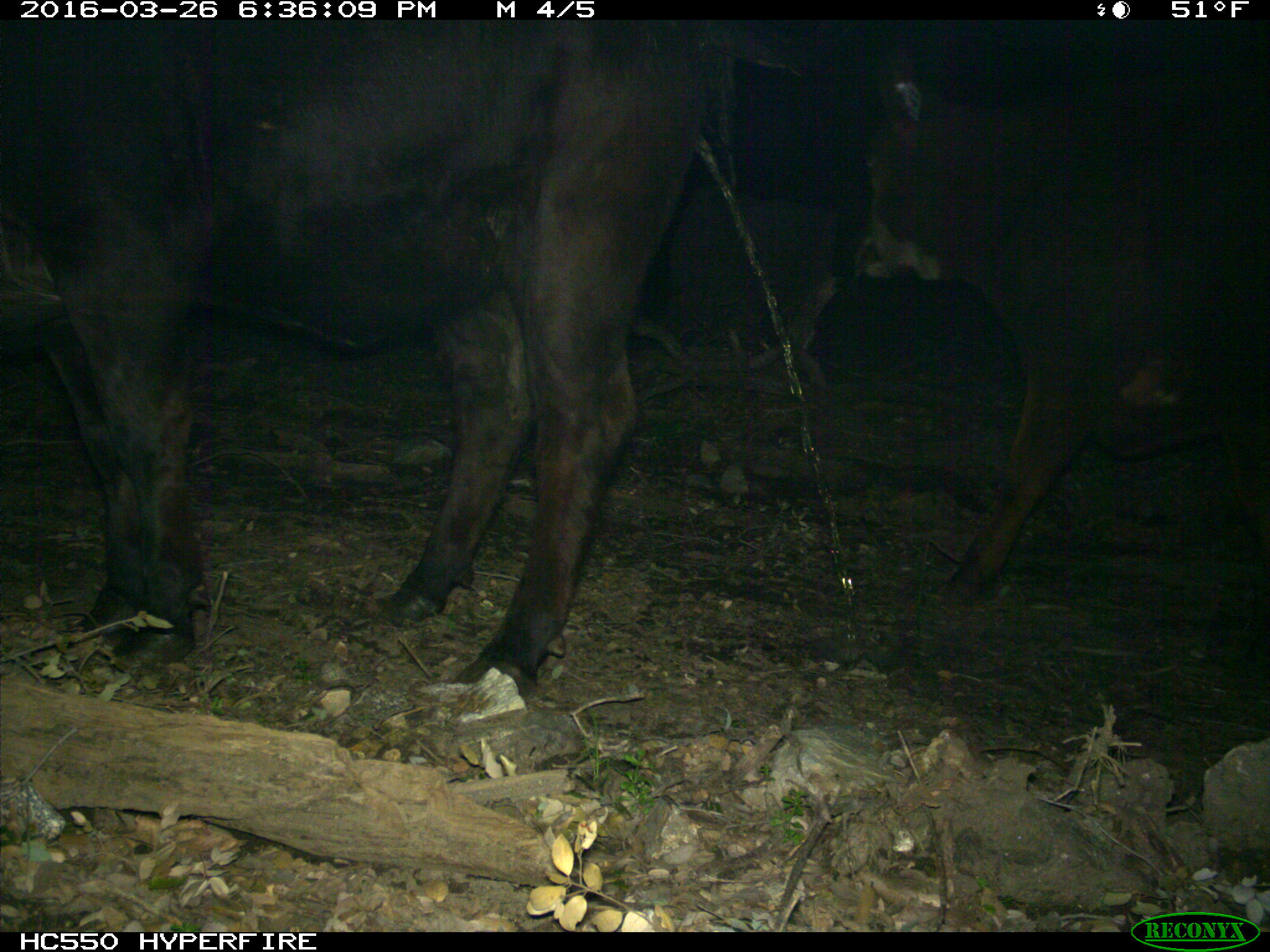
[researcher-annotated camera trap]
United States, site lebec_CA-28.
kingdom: Animalia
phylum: Chordata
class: Mammalia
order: Artiodactyla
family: Bovidae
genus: Bos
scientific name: Bos taurus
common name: domestic cow